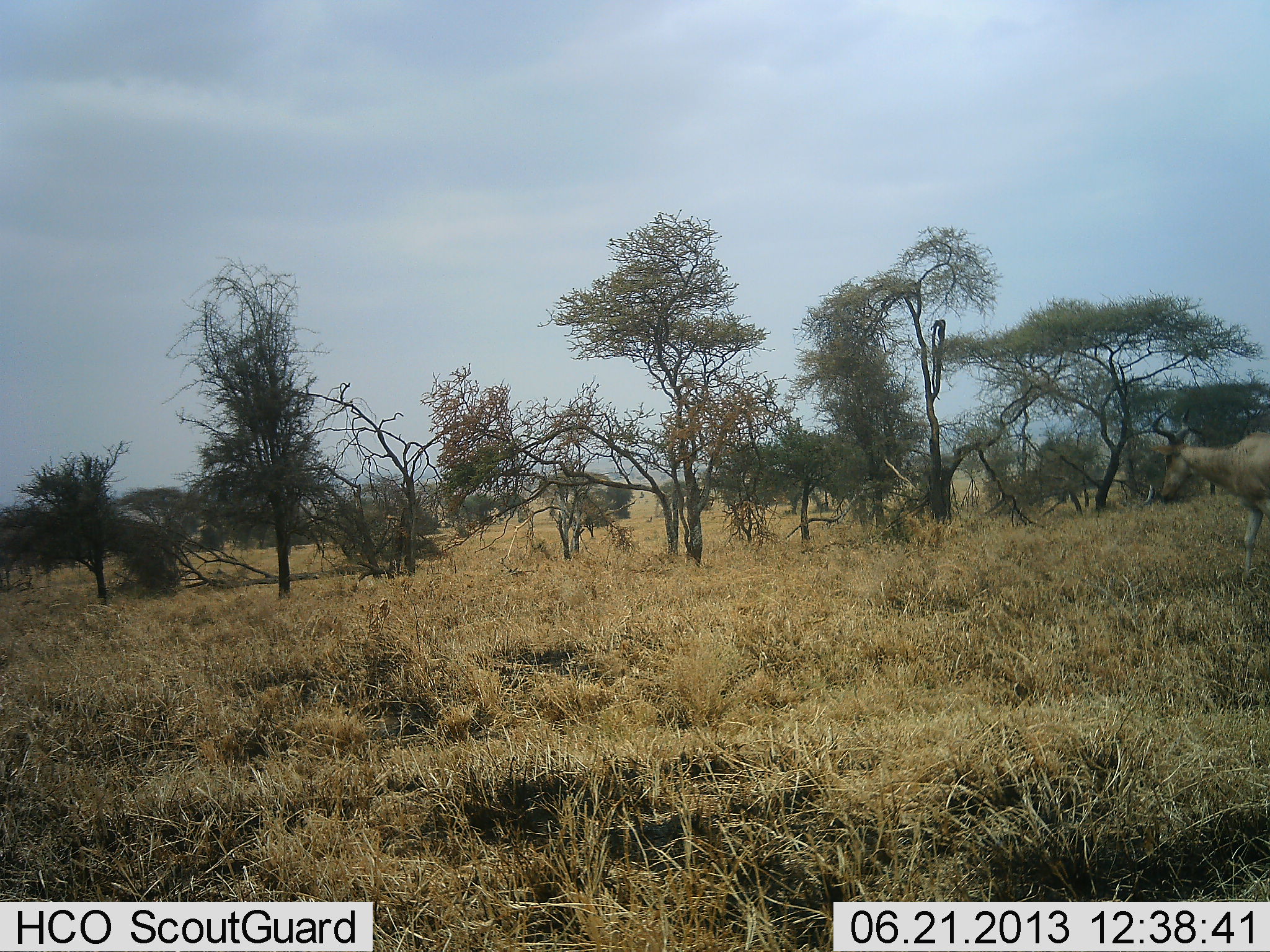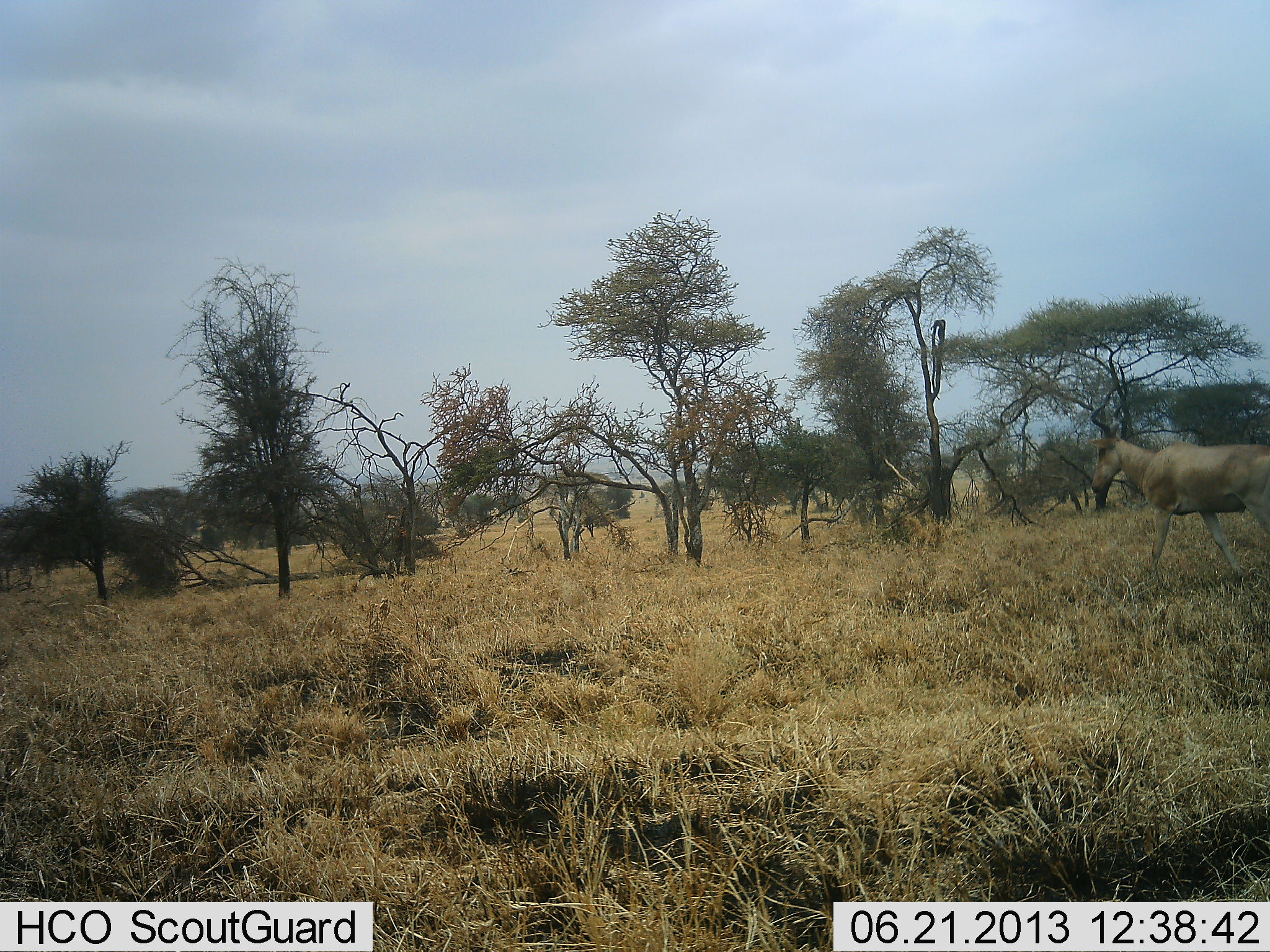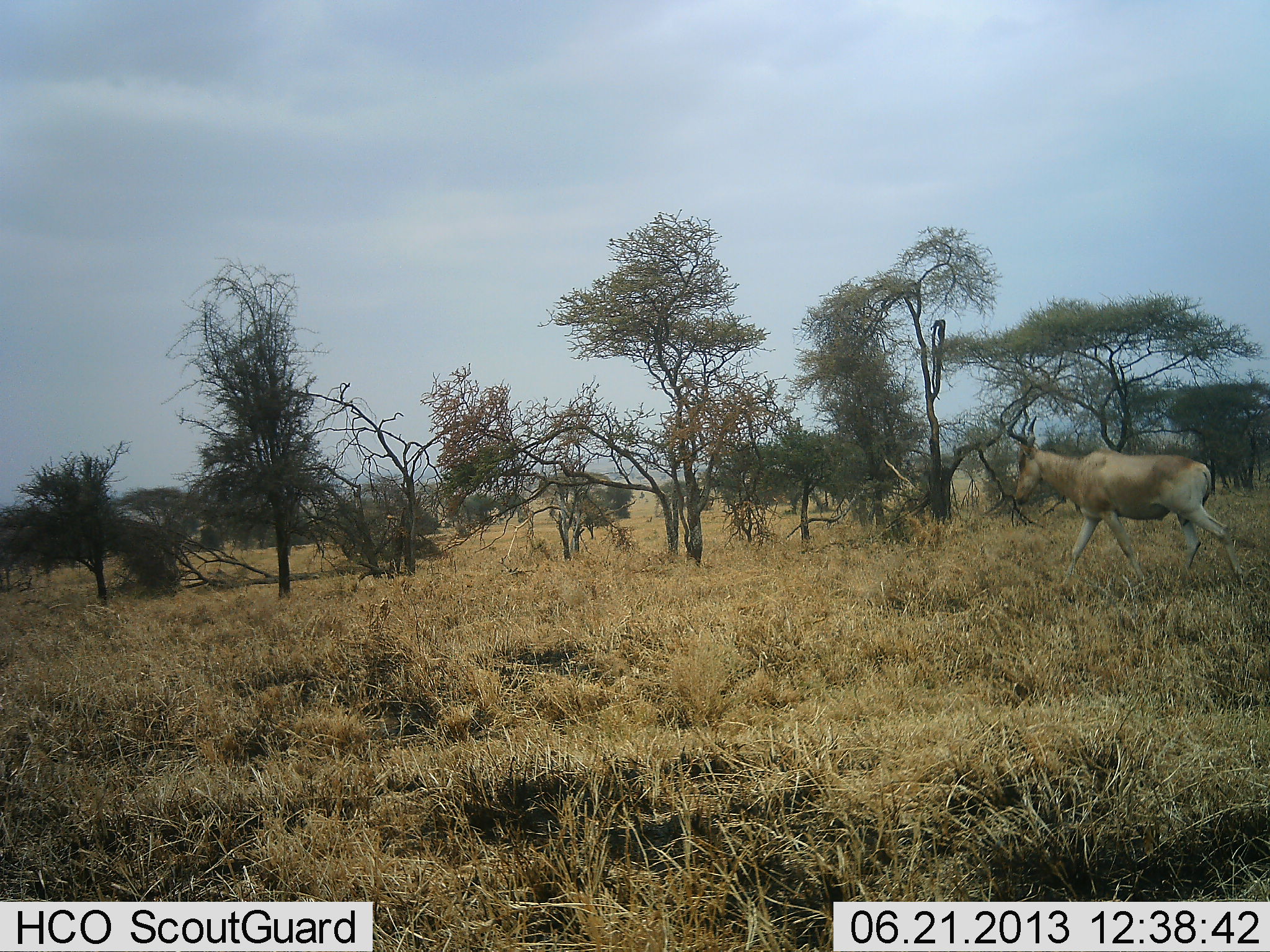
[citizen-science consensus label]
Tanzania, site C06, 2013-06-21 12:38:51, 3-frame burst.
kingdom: Animalia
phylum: Chordata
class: Mammalia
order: Artiodactyla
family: Bovidae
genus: Alcelaphus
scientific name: Alcelaphus buselaphus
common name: hartebeest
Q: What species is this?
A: Hartebeest (Alcelaphus buselaphus).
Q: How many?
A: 1.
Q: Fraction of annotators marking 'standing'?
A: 15%.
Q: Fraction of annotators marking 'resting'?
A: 0%.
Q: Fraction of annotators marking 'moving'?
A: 100%.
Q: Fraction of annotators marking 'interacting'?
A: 0%.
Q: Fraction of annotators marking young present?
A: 0%.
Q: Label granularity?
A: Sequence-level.